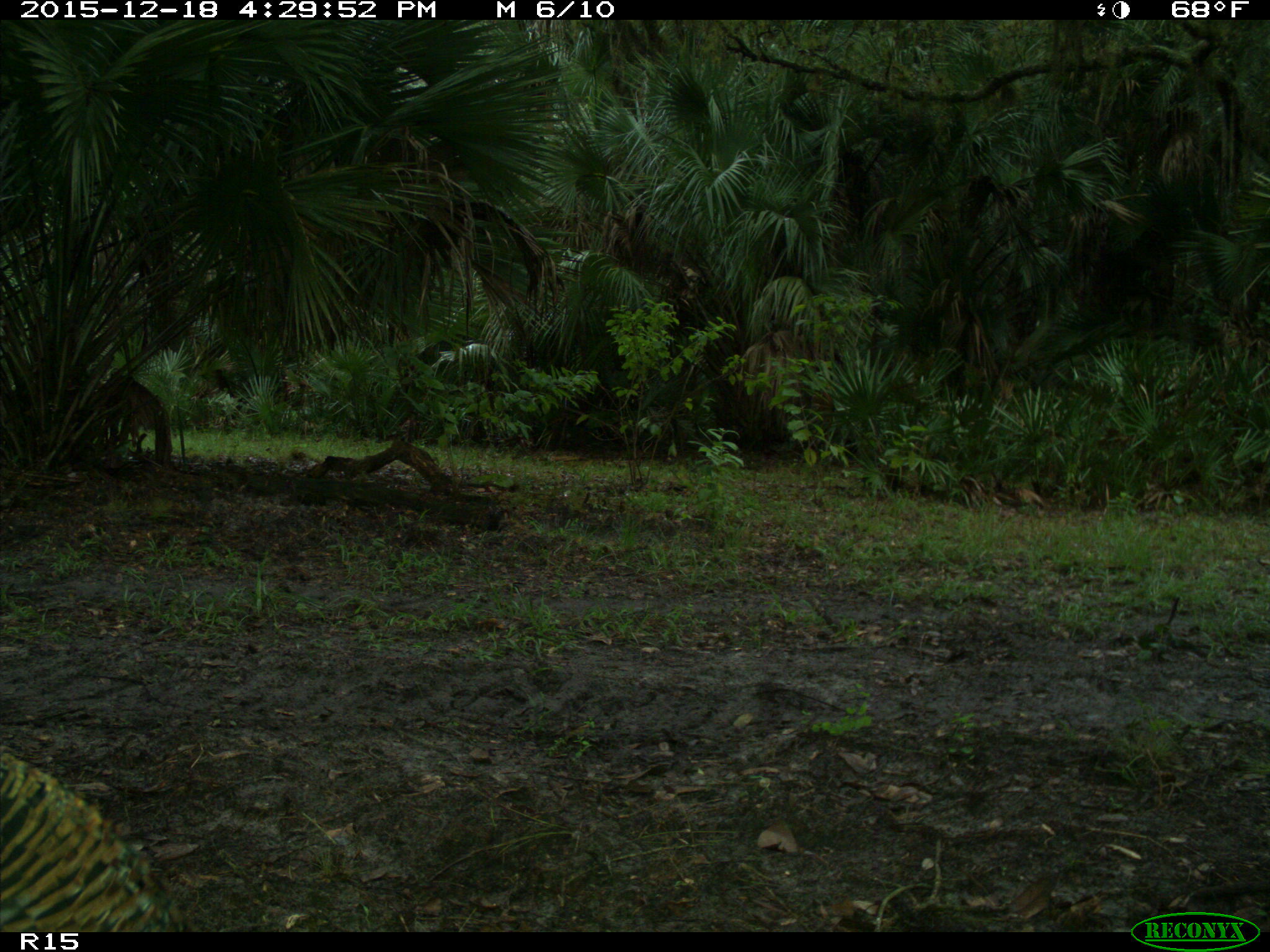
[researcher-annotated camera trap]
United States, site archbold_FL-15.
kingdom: Animalia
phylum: Chordata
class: Aves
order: Galliformes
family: Phasianidae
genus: Meleagris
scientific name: Meleagris gallopavo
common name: wild turkey